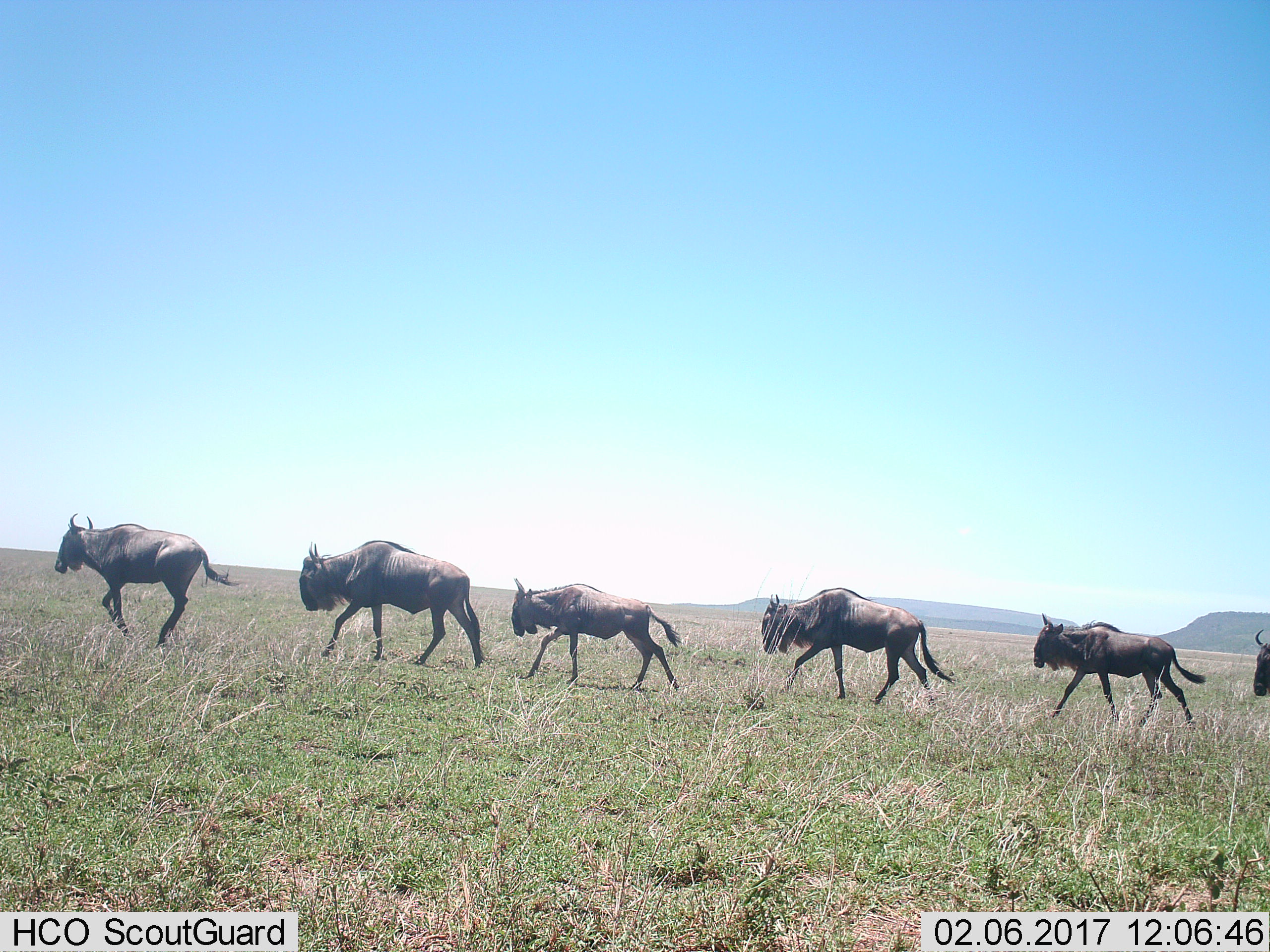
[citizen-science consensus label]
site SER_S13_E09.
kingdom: Animalia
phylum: Chordata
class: Mammalia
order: Artiodactyla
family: Bovidae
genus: Connochaetes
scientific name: Connochaetes taurinus taurinus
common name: blue wildebeest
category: wildebeestblue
Wildebeestblue (blue wildebeest) (Connochaetes taurinus taurinus), count 6. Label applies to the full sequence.